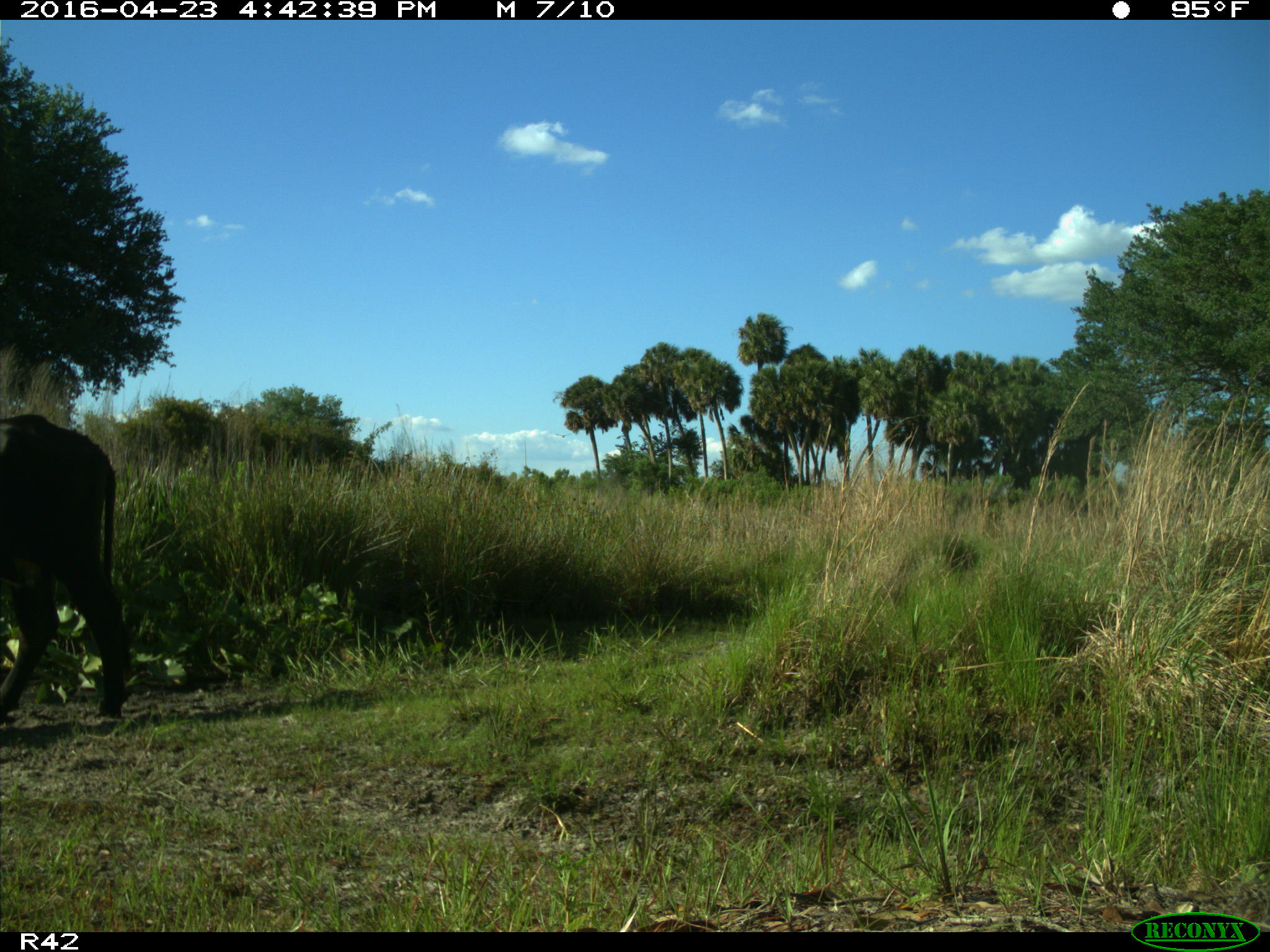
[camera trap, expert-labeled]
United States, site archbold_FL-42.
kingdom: Animalia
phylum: Chordata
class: Mammalia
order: Artiodactyla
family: Bovidae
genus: Bos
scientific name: Bos taurus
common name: domestic cow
Bos taurus (domestic cow).